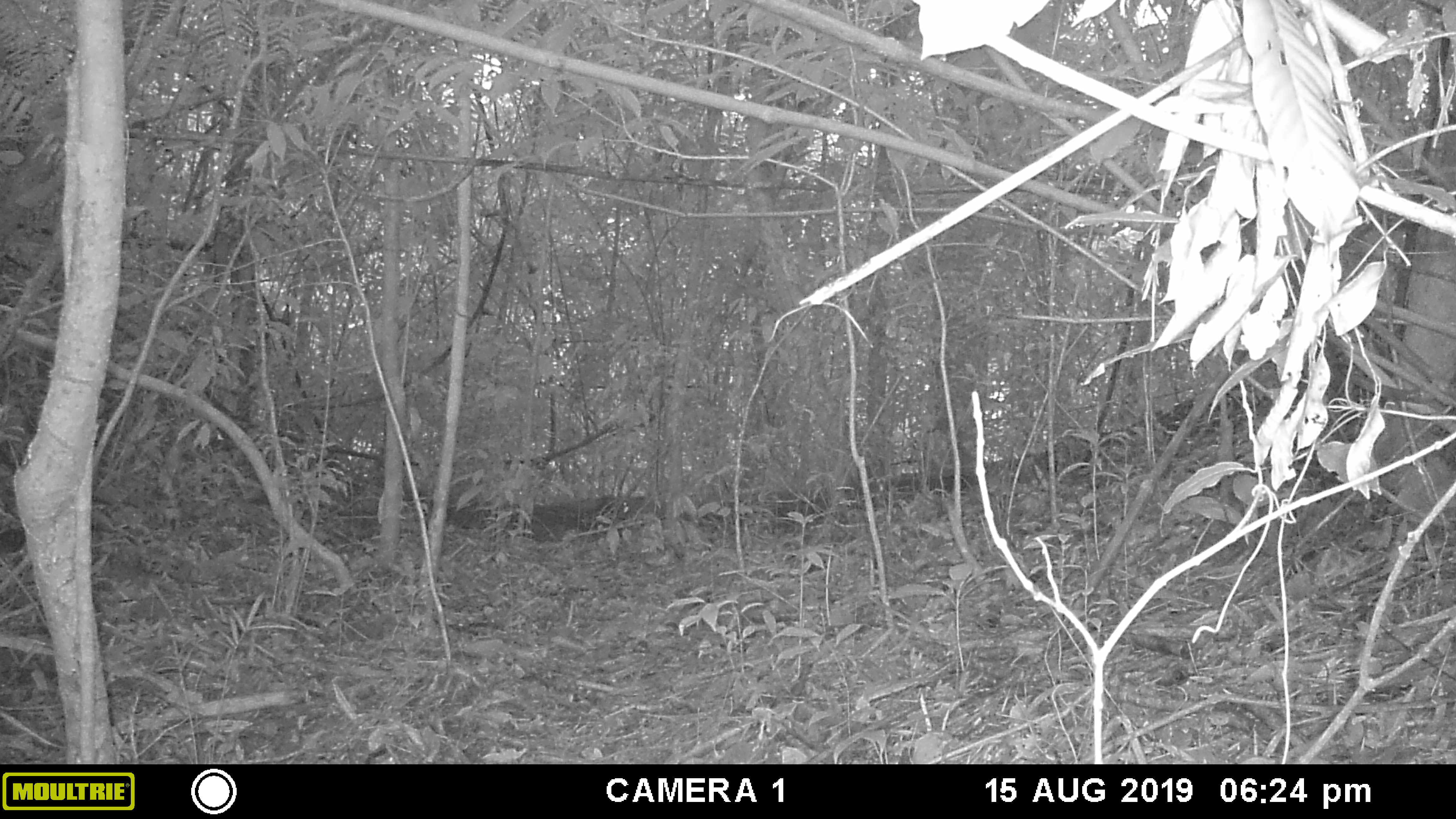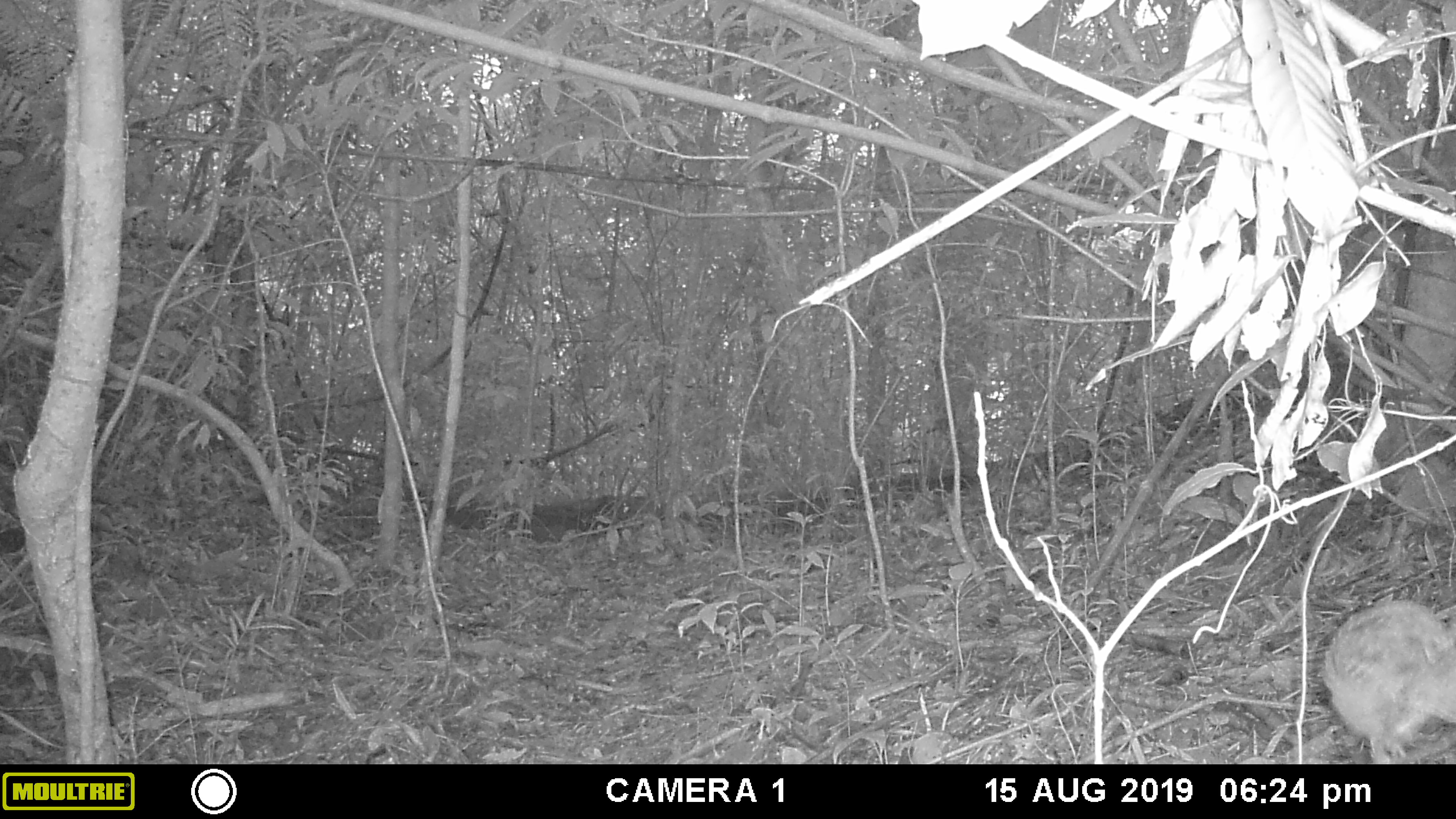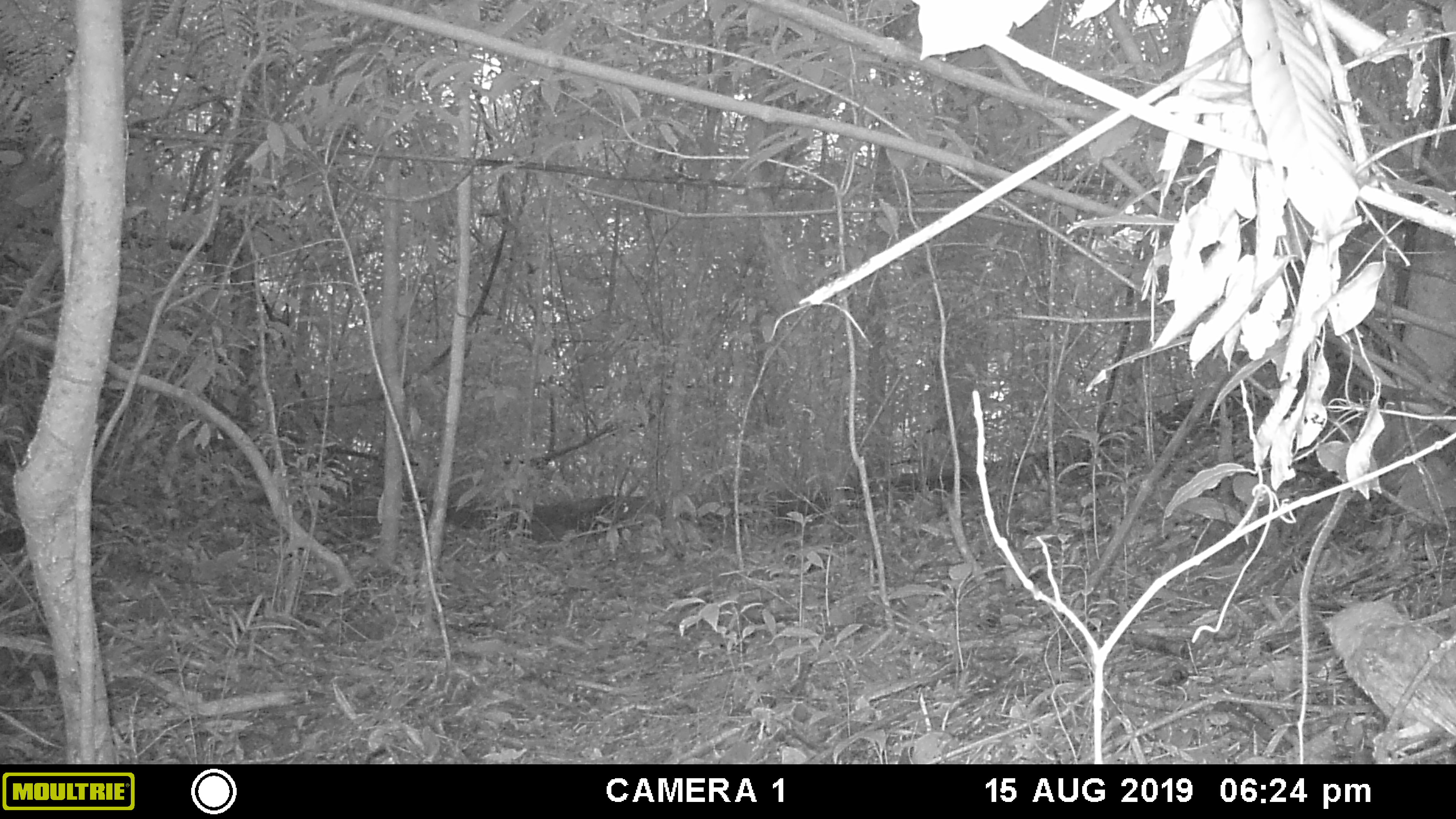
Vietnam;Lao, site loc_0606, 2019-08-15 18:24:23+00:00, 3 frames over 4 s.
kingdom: Animalia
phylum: Chordata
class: Aves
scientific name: Aves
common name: bird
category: unidentified bird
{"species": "unidentified bird (bird) (Aves)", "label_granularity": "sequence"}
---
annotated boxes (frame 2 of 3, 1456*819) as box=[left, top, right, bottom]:
unidentified bird: box=[1321, 600, 1456, 762]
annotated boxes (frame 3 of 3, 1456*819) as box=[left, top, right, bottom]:
unidentified bird: box=[1316, 593, 1456, 759]